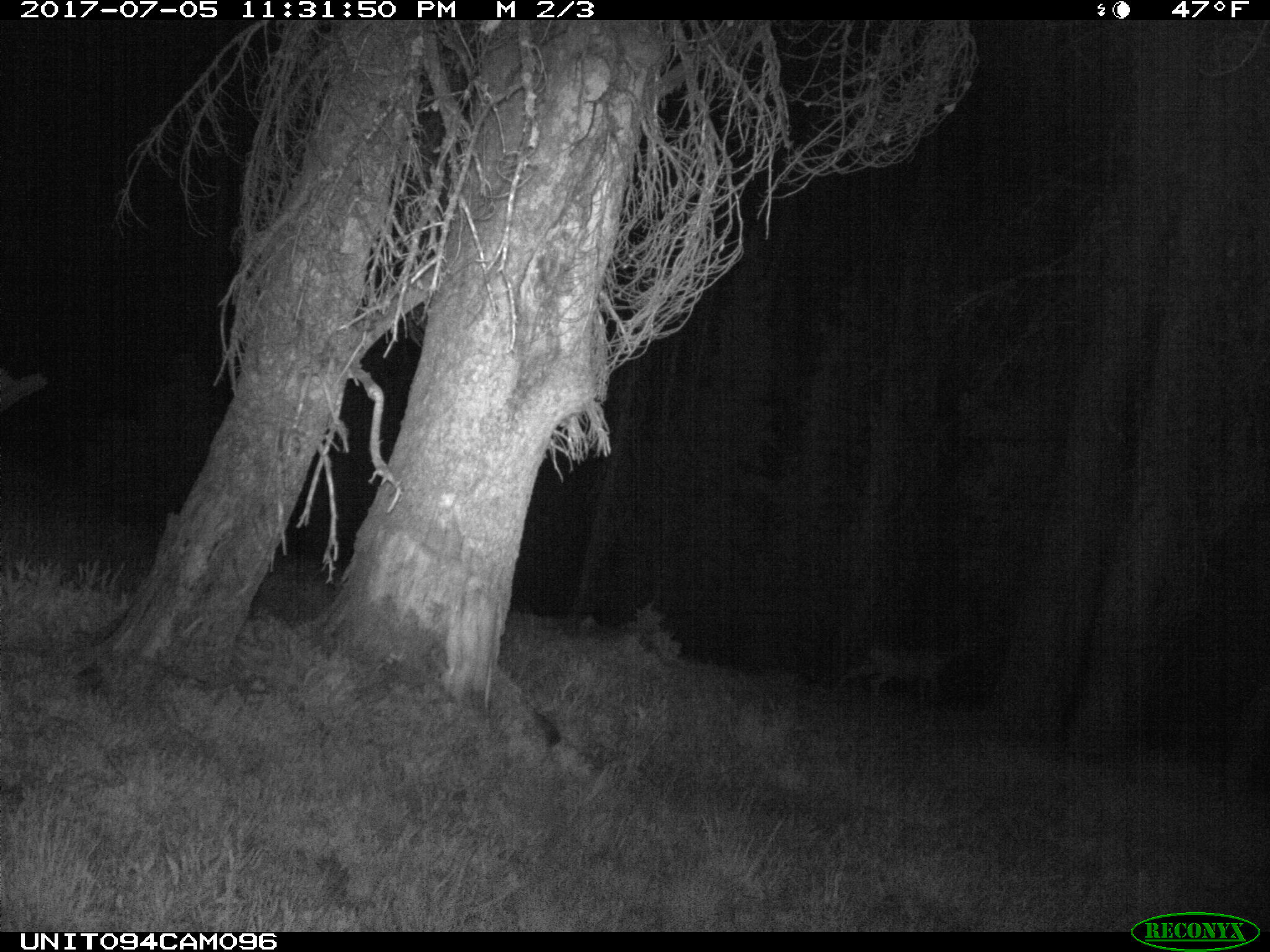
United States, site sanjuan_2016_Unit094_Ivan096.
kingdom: Animalia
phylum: Chordata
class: Mammalia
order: Artiodactyla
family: Cervidae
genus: Odocoileus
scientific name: Odocoileus hemionus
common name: mule deer